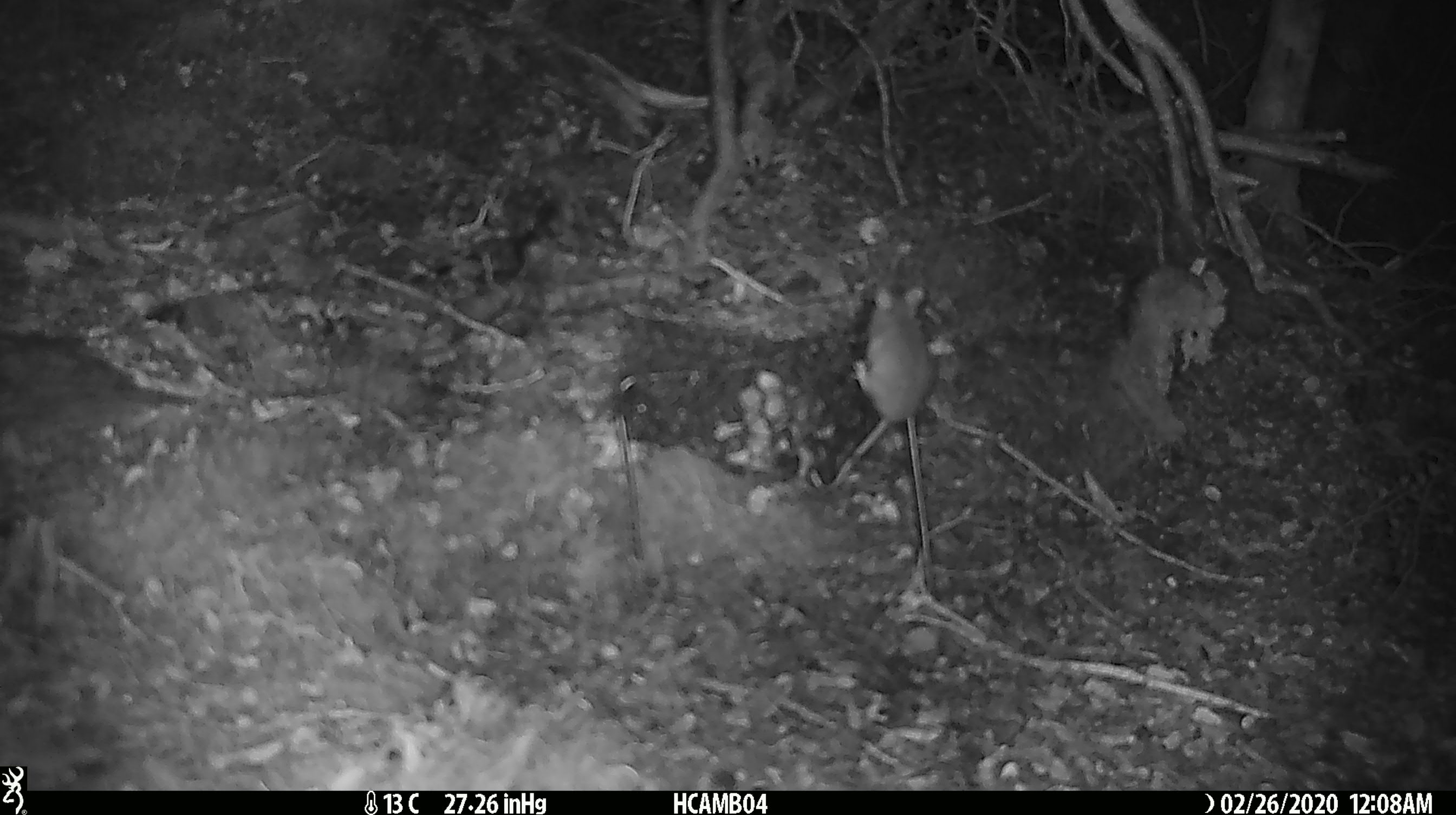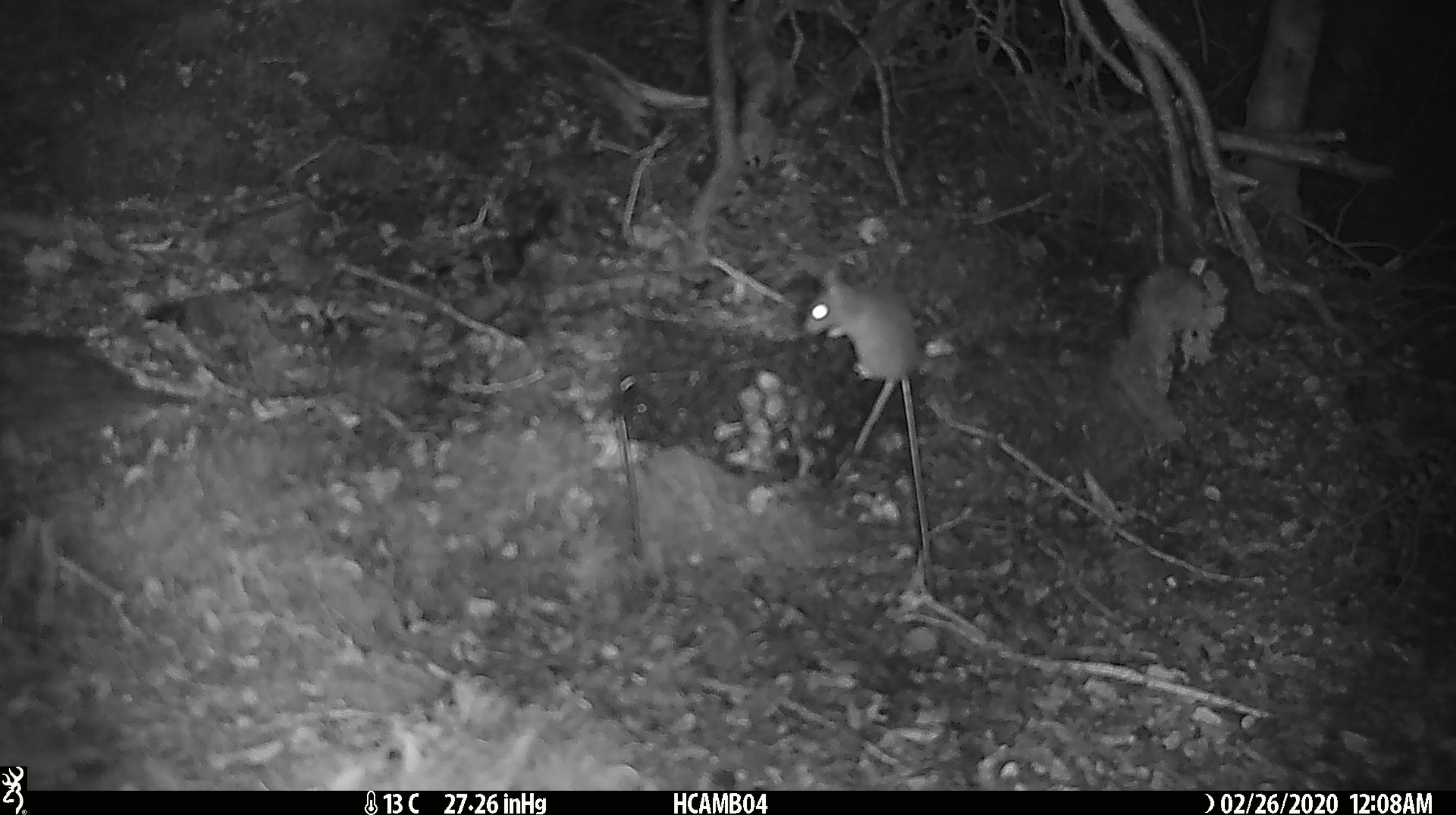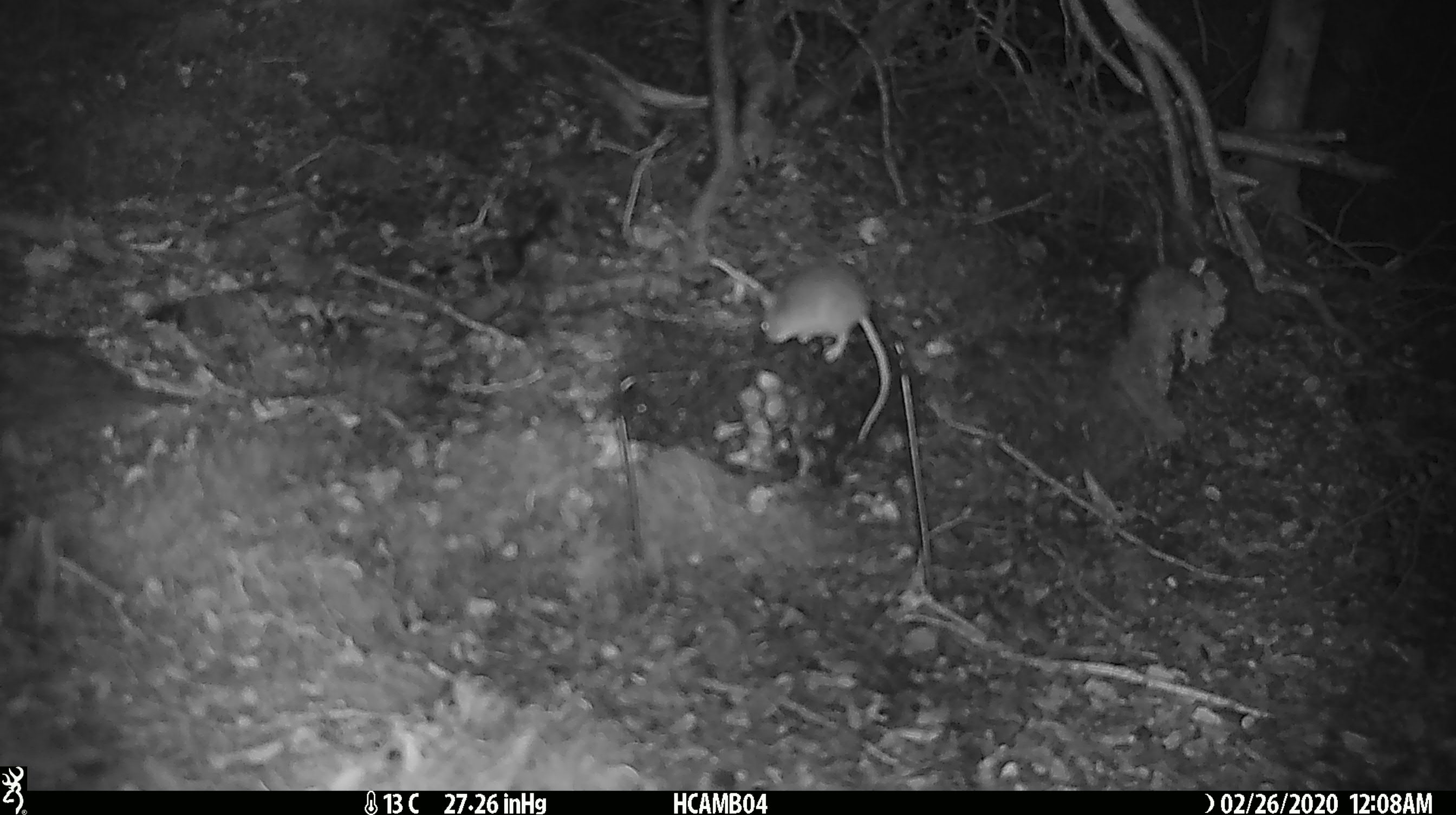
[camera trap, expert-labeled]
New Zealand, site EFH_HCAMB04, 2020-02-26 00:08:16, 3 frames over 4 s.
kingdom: Animalia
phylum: Chordata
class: Mammalia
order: Rodentia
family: Muridae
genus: Mus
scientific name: Mus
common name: mouse